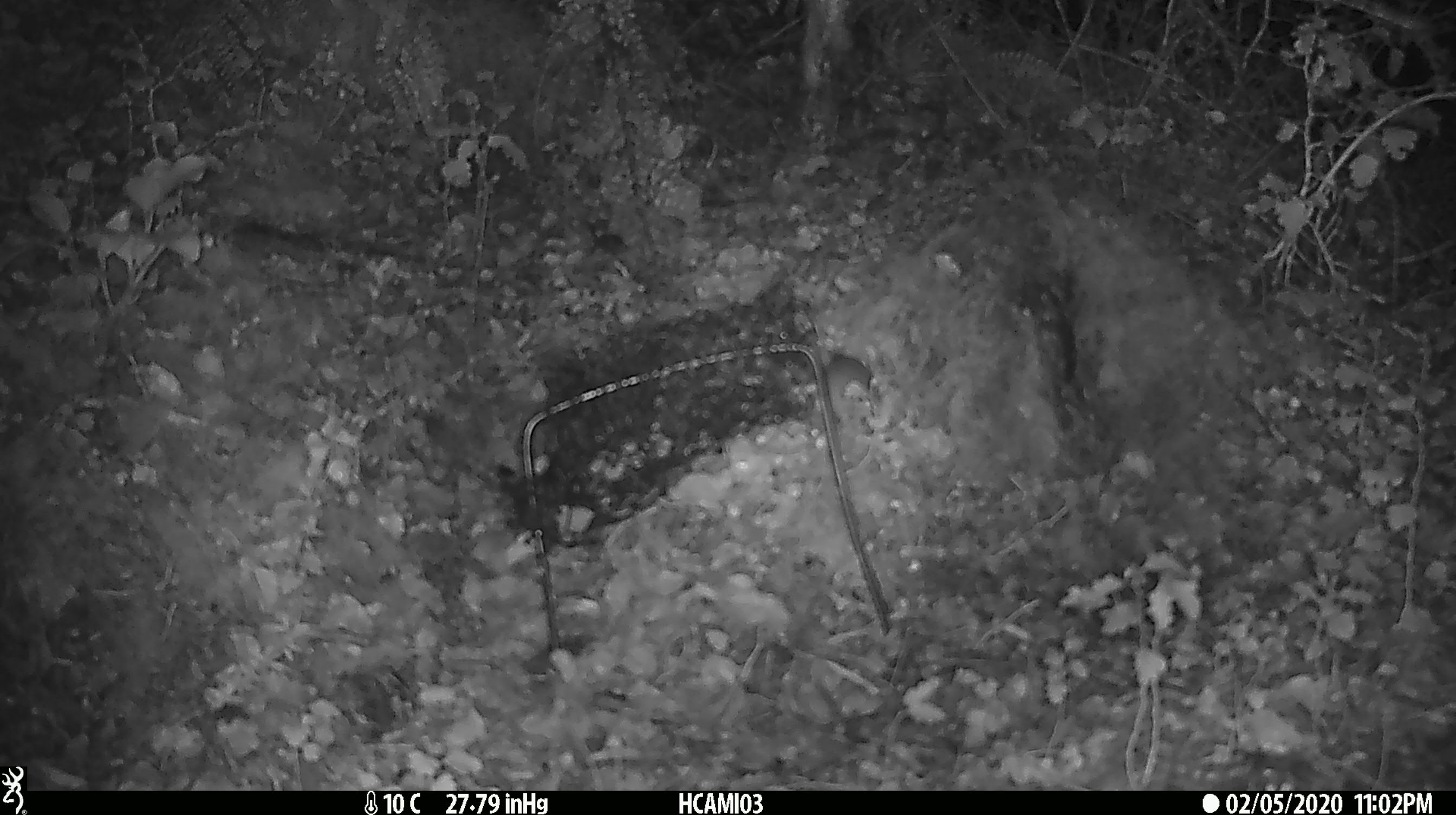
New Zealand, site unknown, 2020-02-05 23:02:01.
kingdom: Animalia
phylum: Chordata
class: Mammalia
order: Rodentia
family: Muridae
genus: Mus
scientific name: Mus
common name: mouse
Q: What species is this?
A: Mouse (Mus).